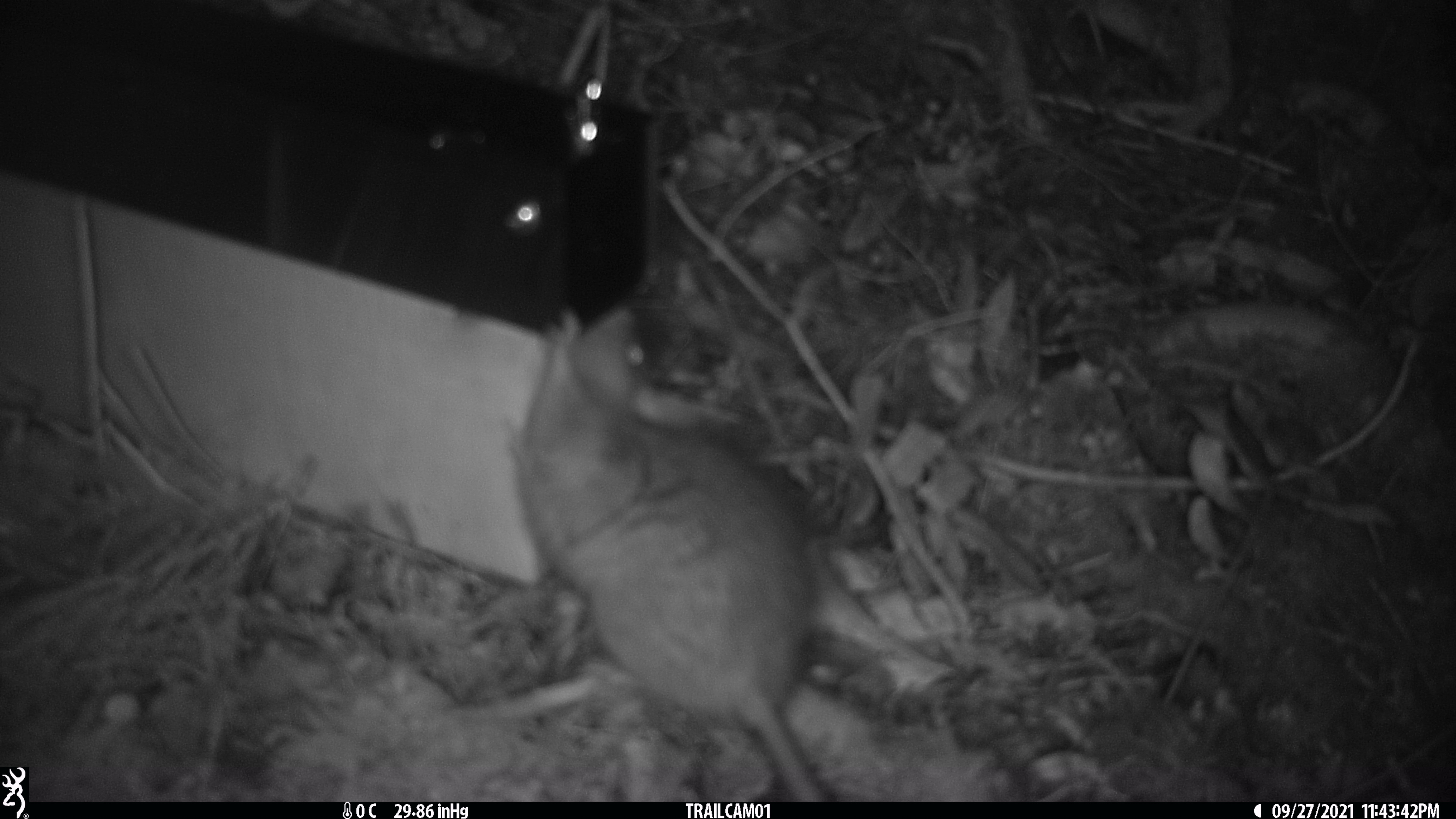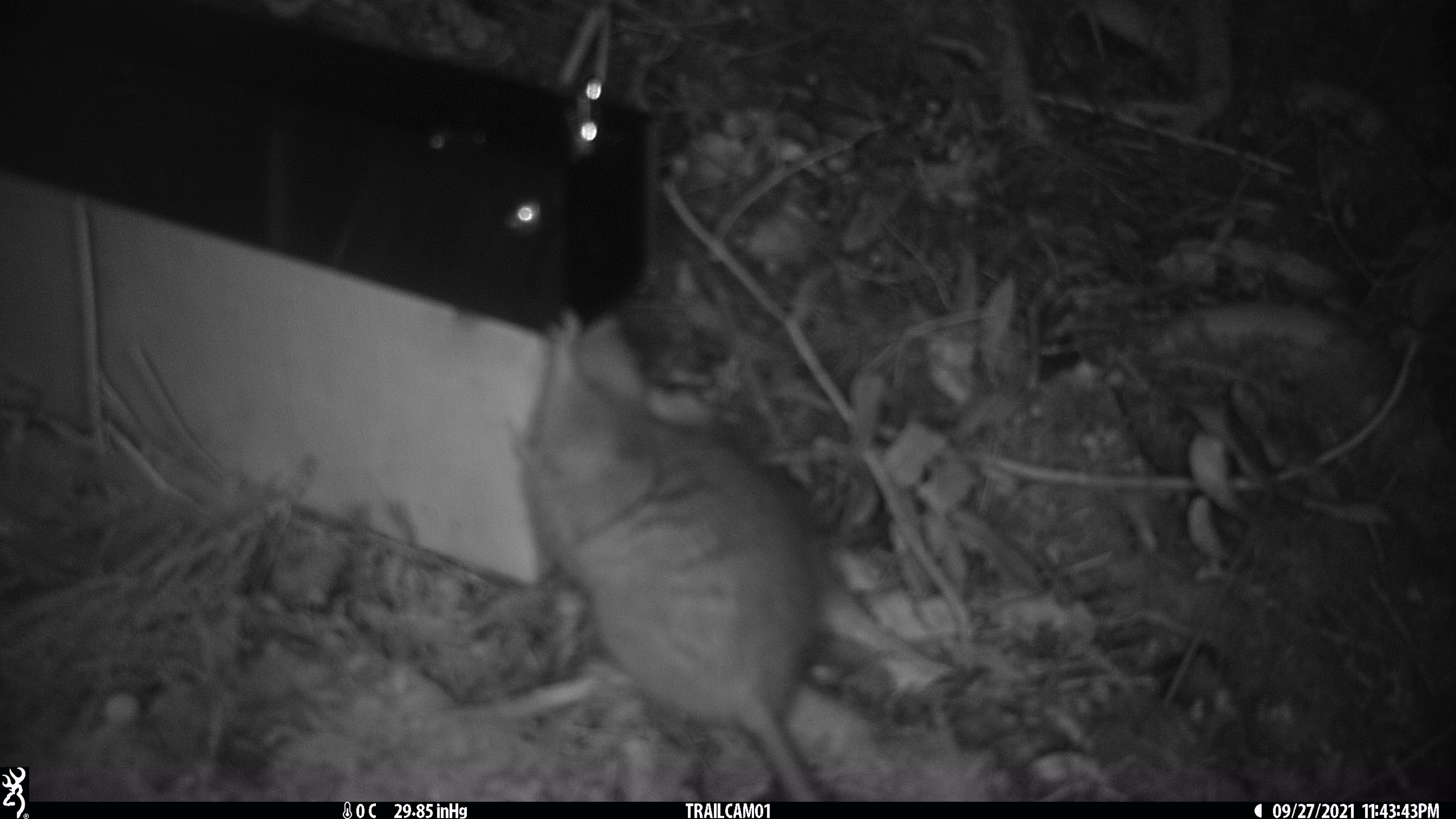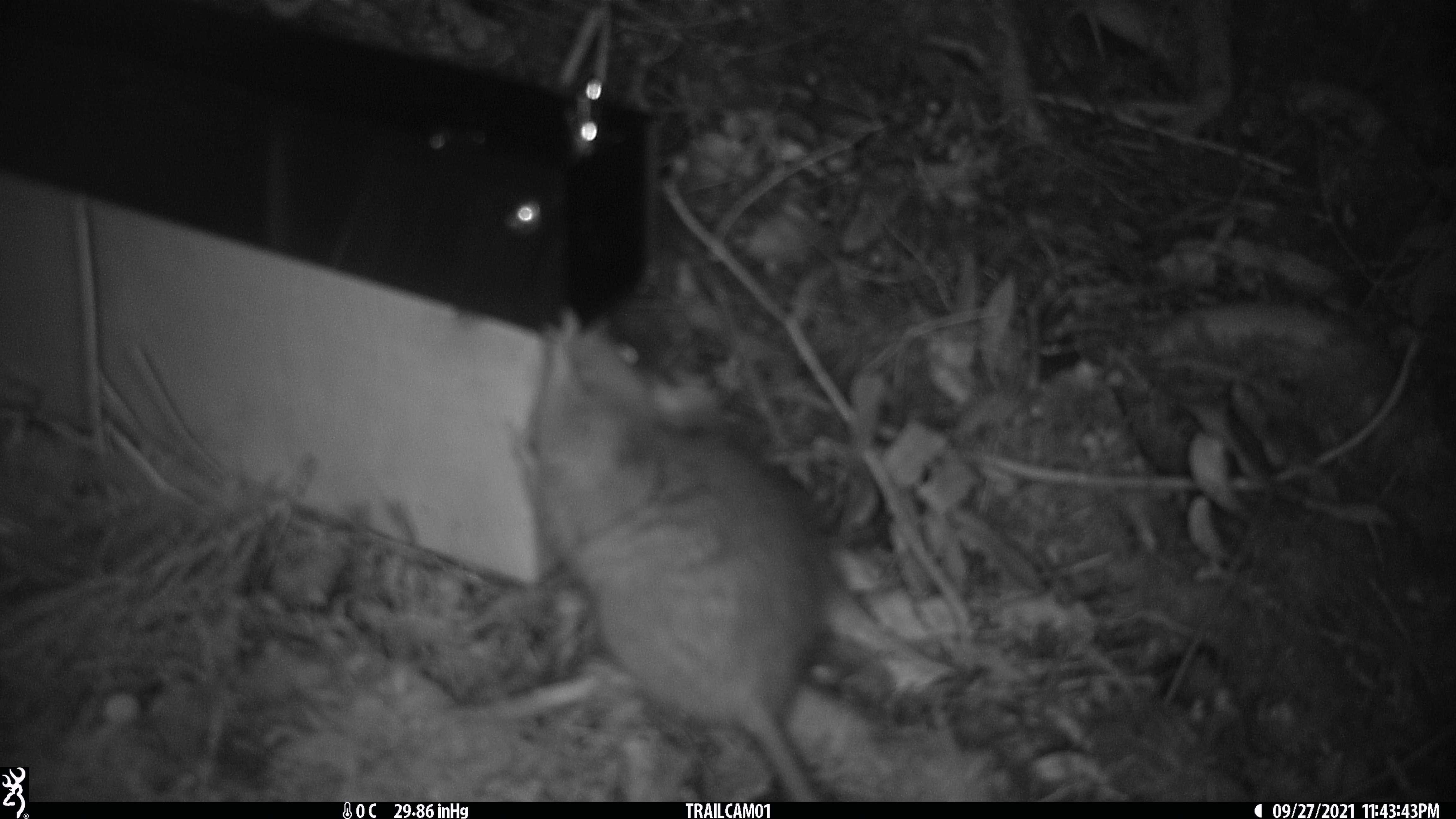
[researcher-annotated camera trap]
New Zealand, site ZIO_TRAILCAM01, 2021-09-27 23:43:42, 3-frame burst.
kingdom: Animalia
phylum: Chordata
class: Mammalia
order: Rodentia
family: Muridae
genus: Rattus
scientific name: Rattus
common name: rat